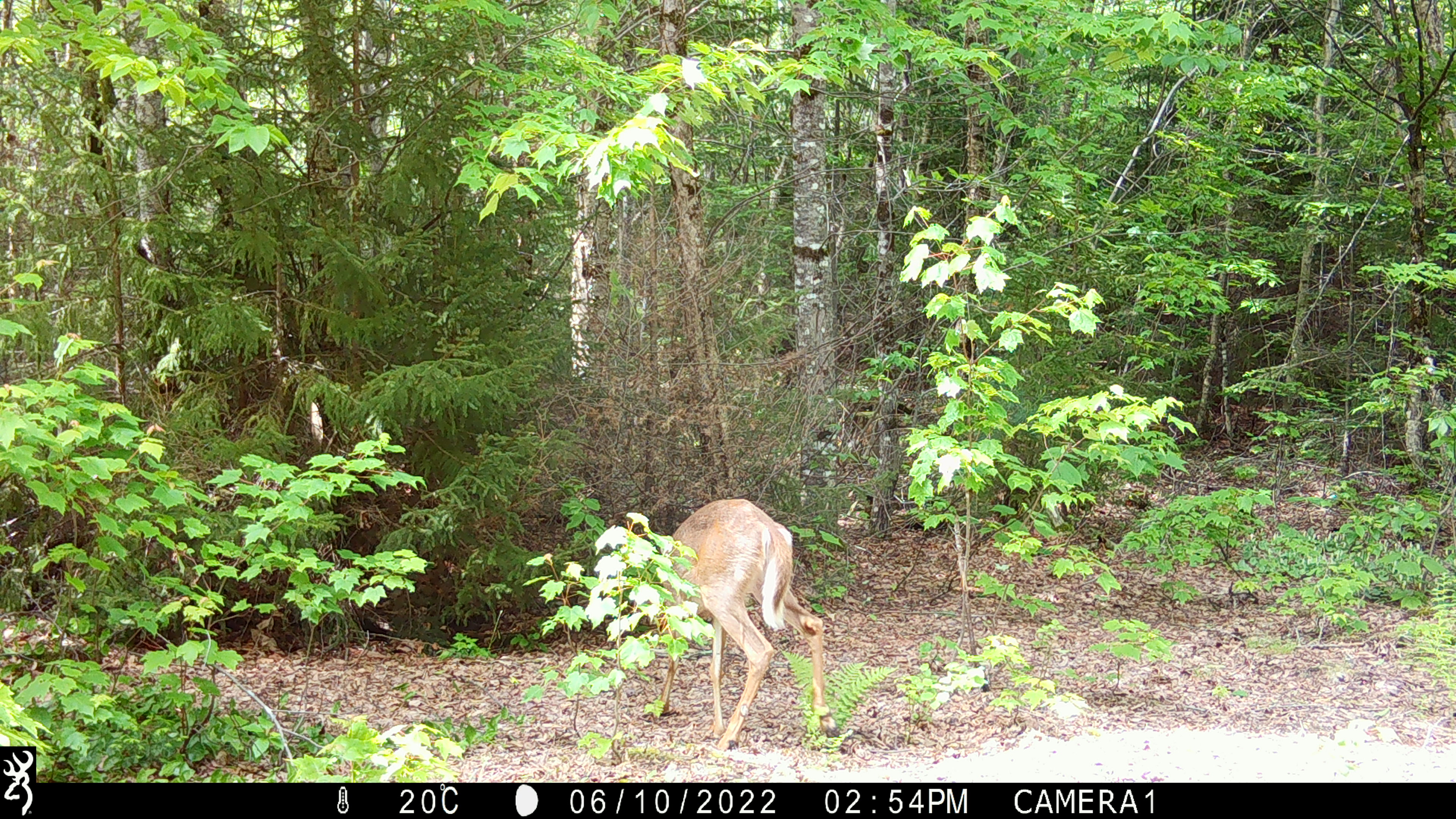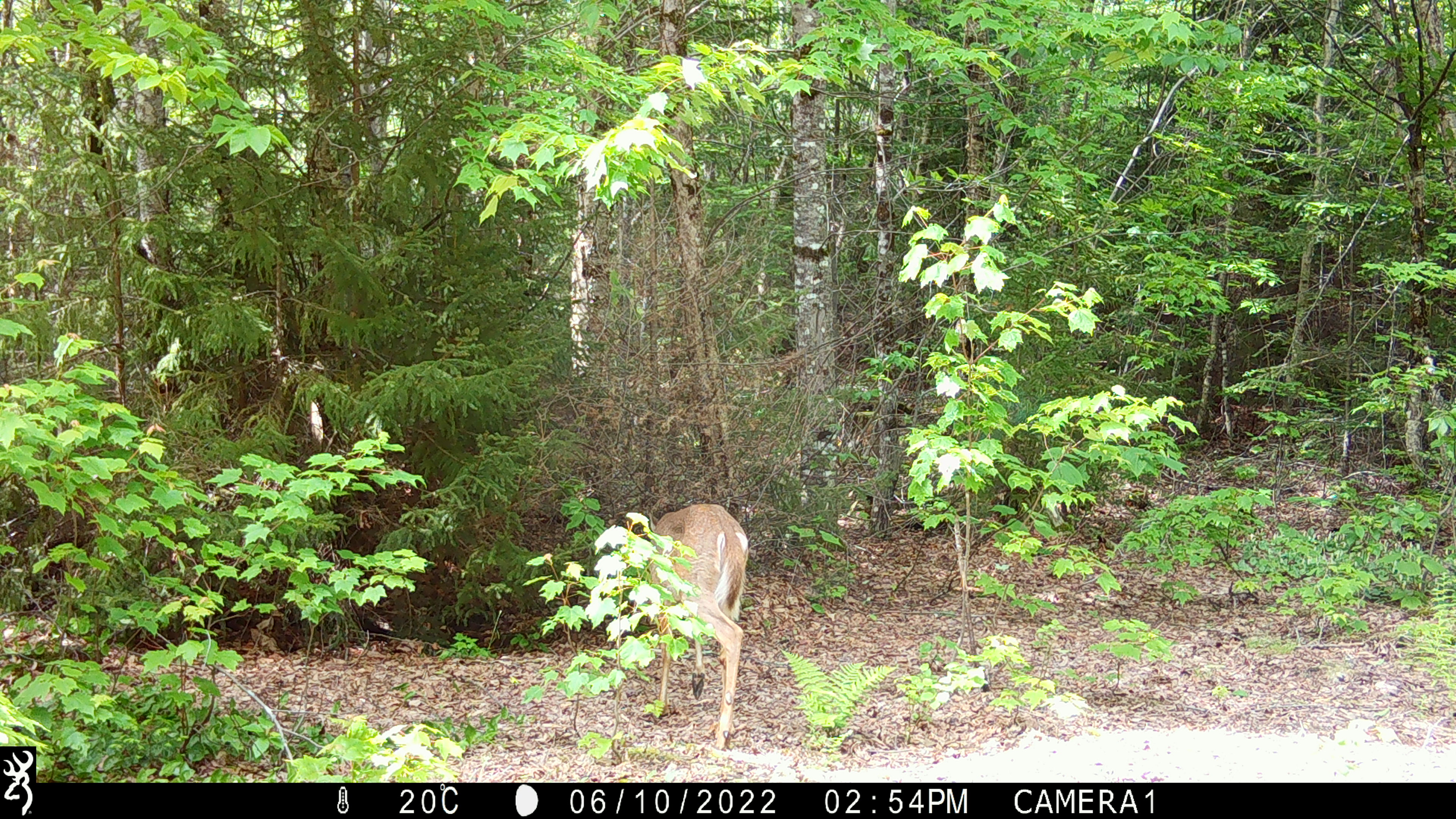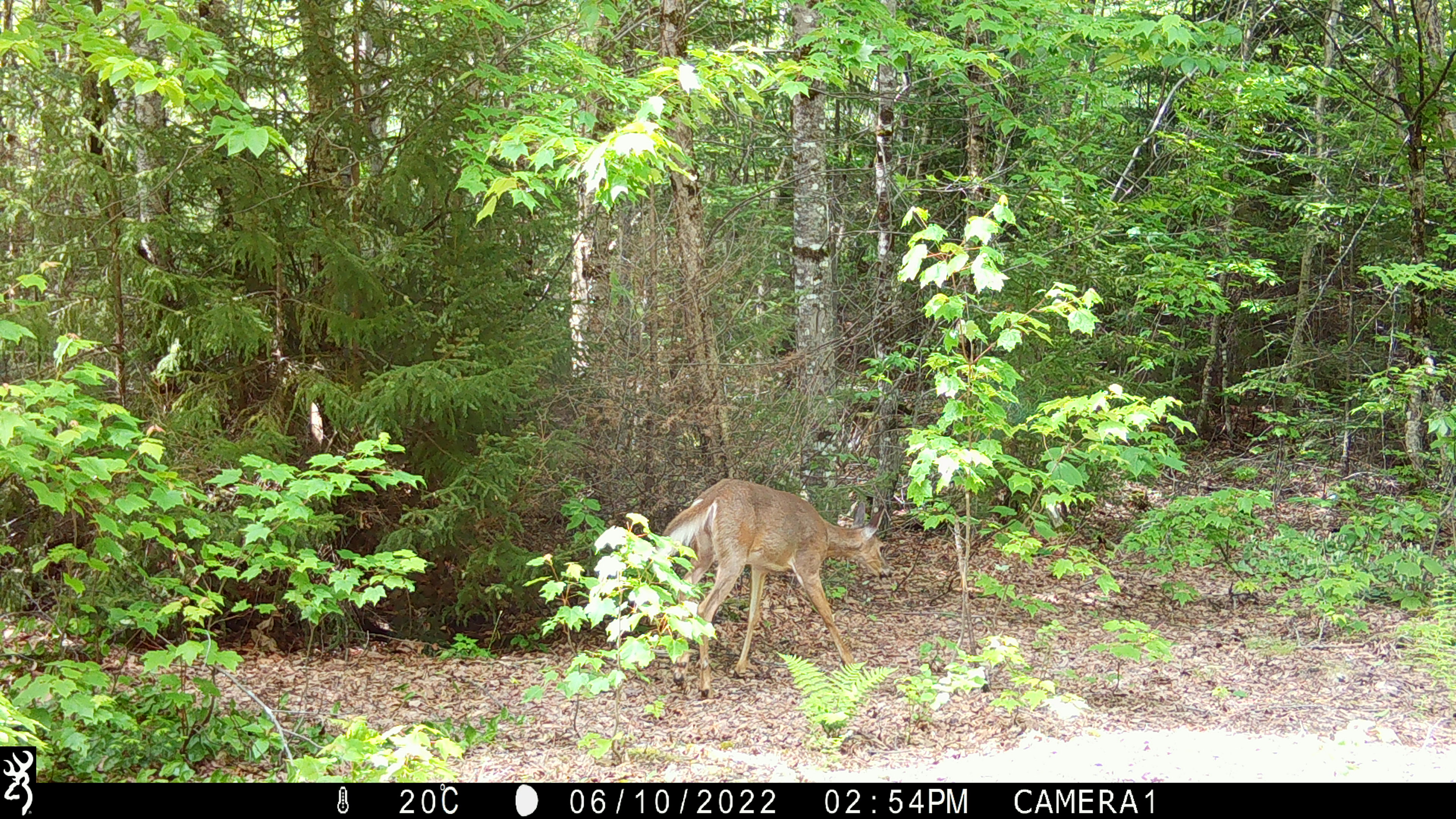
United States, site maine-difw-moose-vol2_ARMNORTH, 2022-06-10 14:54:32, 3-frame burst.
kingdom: Animalia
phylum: Chordata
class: Mammalia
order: Artiodactyla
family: Cervidae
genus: Odocoileus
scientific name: Odocoileus virginianus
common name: white-tailed deer